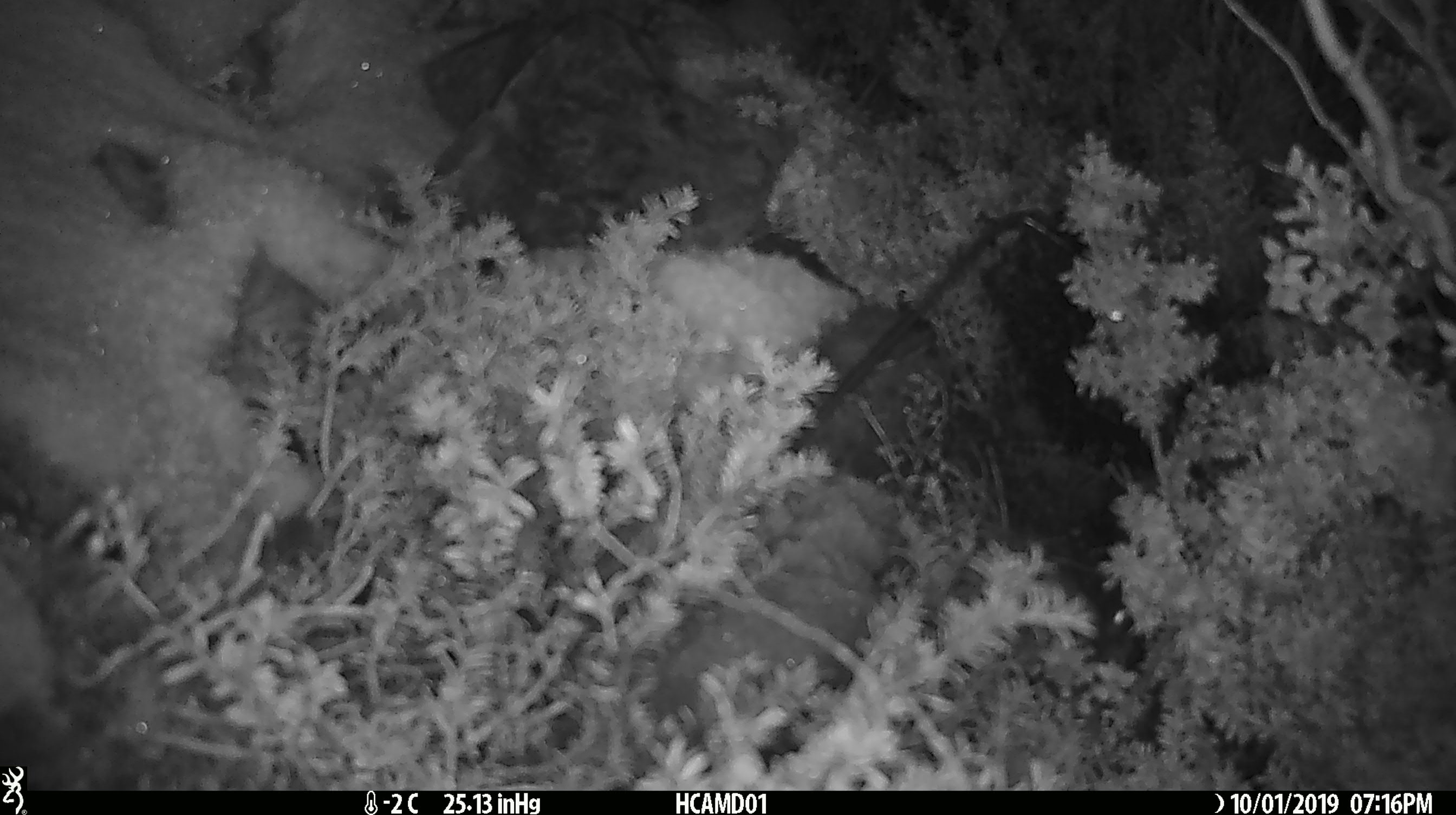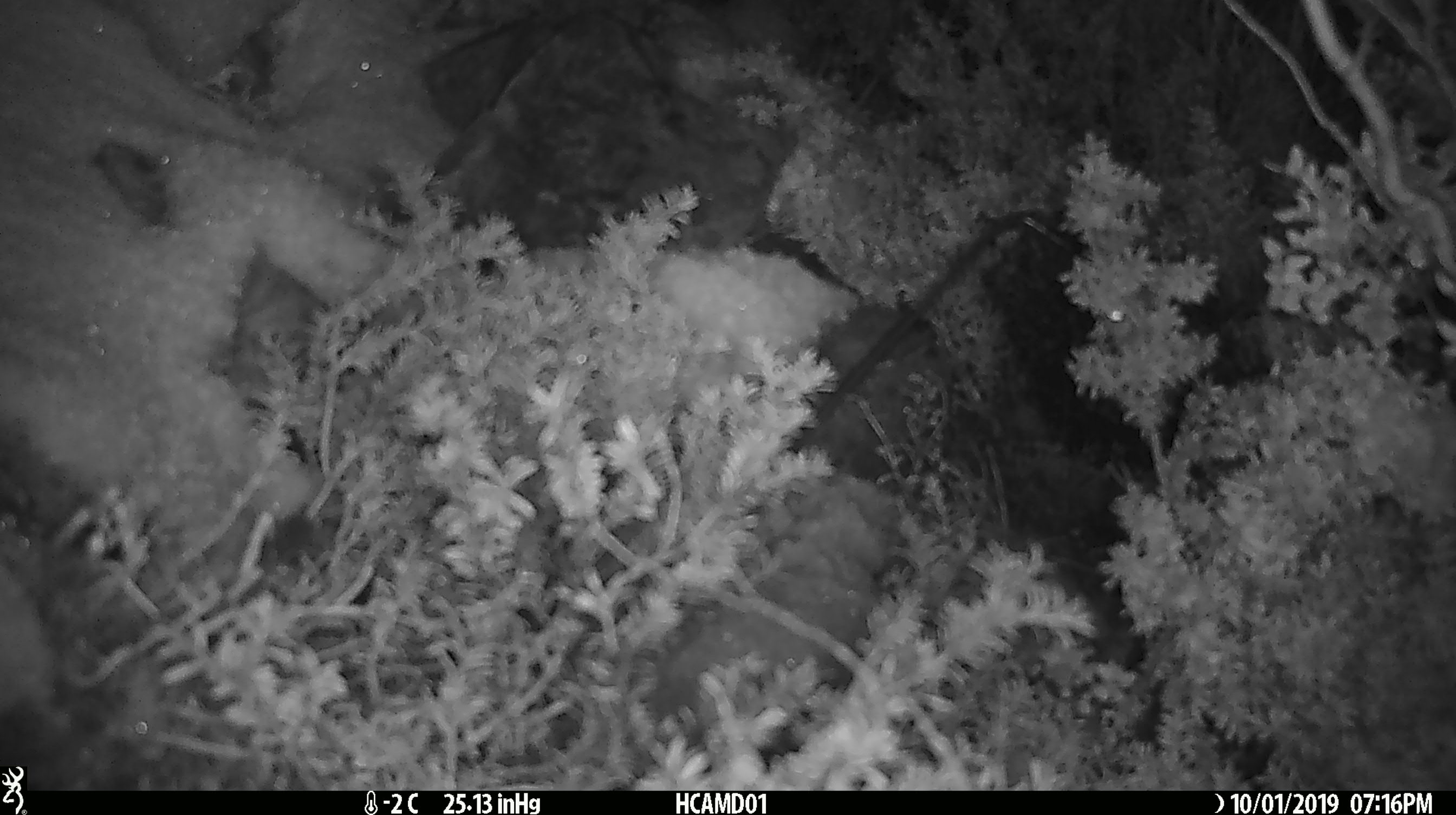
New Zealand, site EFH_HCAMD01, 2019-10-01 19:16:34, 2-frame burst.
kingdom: Animalia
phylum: Chordata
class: Mammalia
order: Rodentia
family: Muridae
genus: Mus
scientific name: Mus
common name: mouse